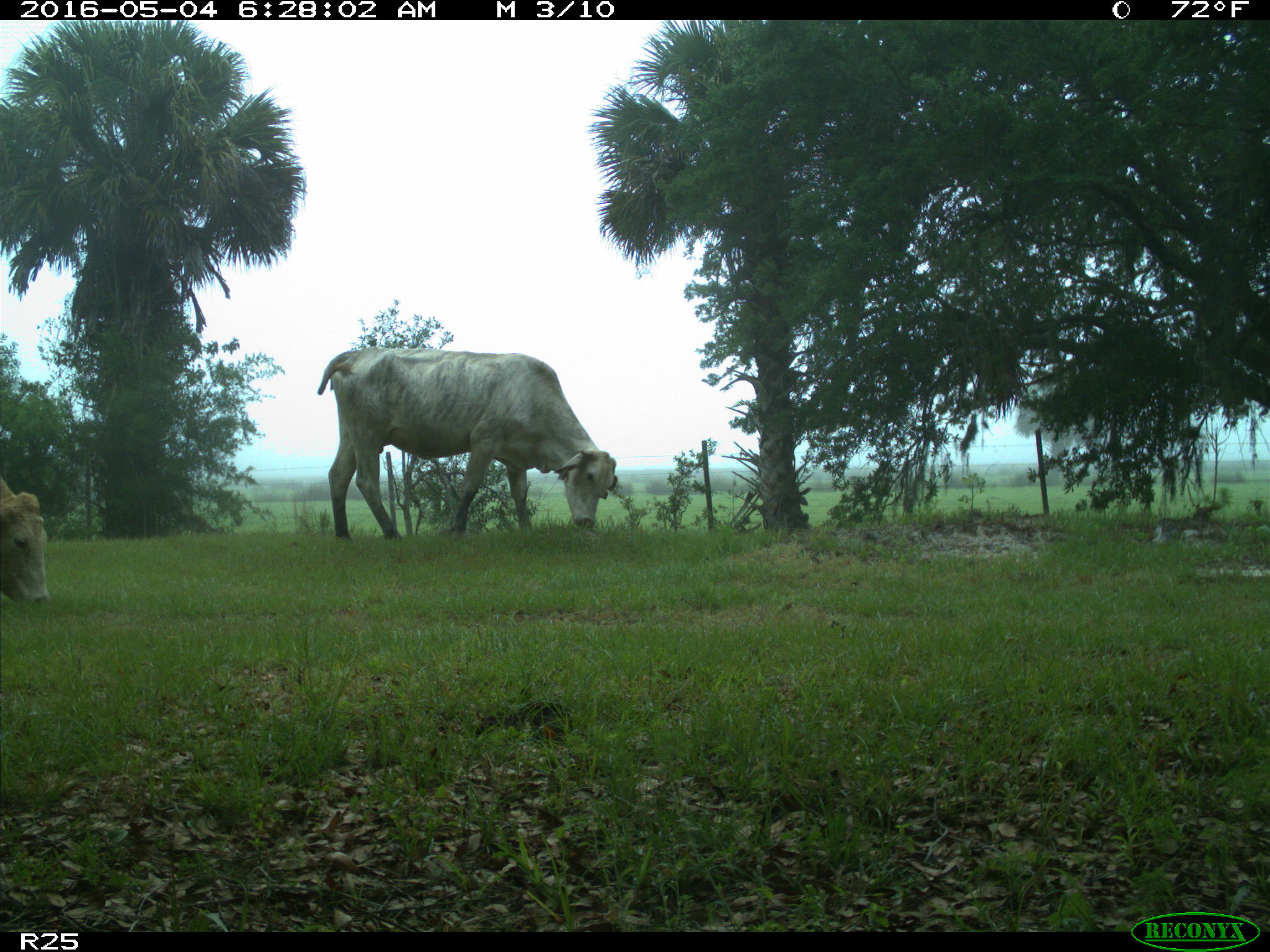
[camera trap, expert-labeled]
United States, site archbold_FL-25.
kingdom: Animalia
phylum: Chordata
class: Mammalia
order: Artiodactyla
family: Bovidae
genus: Bos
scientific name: Bos taurus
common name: domestic cow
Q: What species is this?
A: Bos taurus (domestic cow).